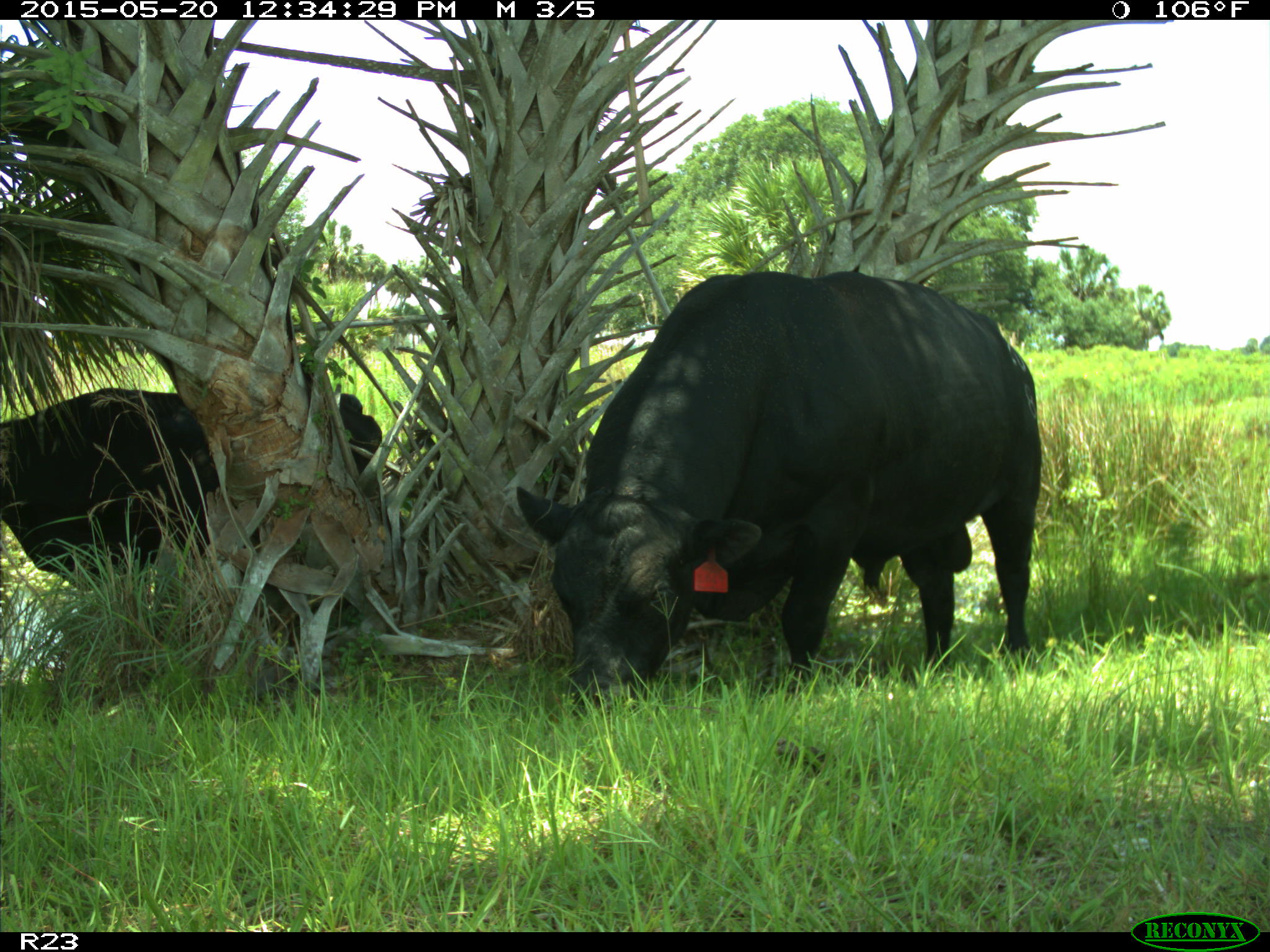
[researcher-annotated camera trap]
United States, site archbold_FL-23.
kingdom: Animalia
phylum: Chordata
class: Mammalia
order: Artiodactyla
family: Suidae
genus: Sus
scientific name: Sus scrofa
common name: wild boar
Sus scrofa (wild boar).